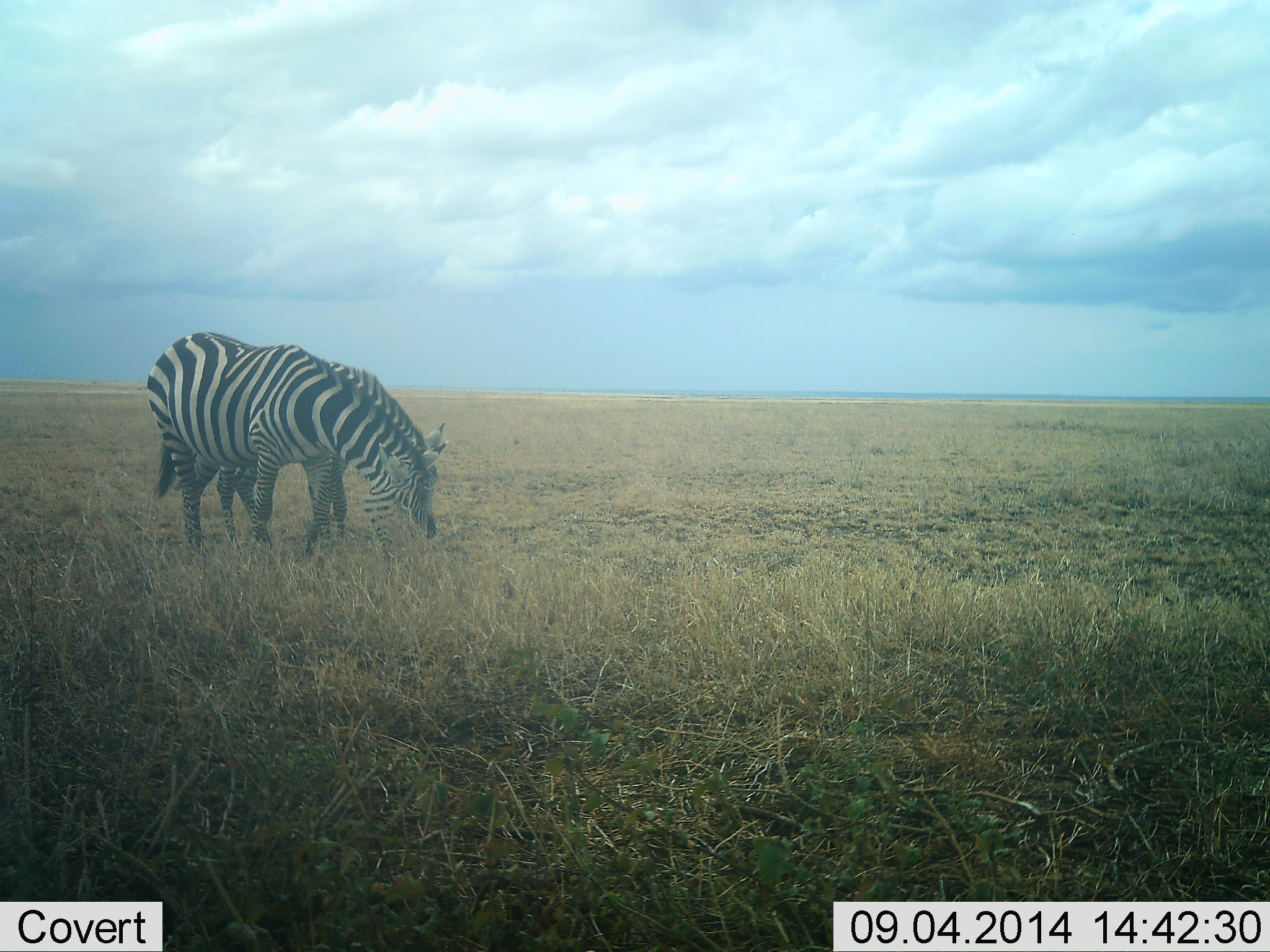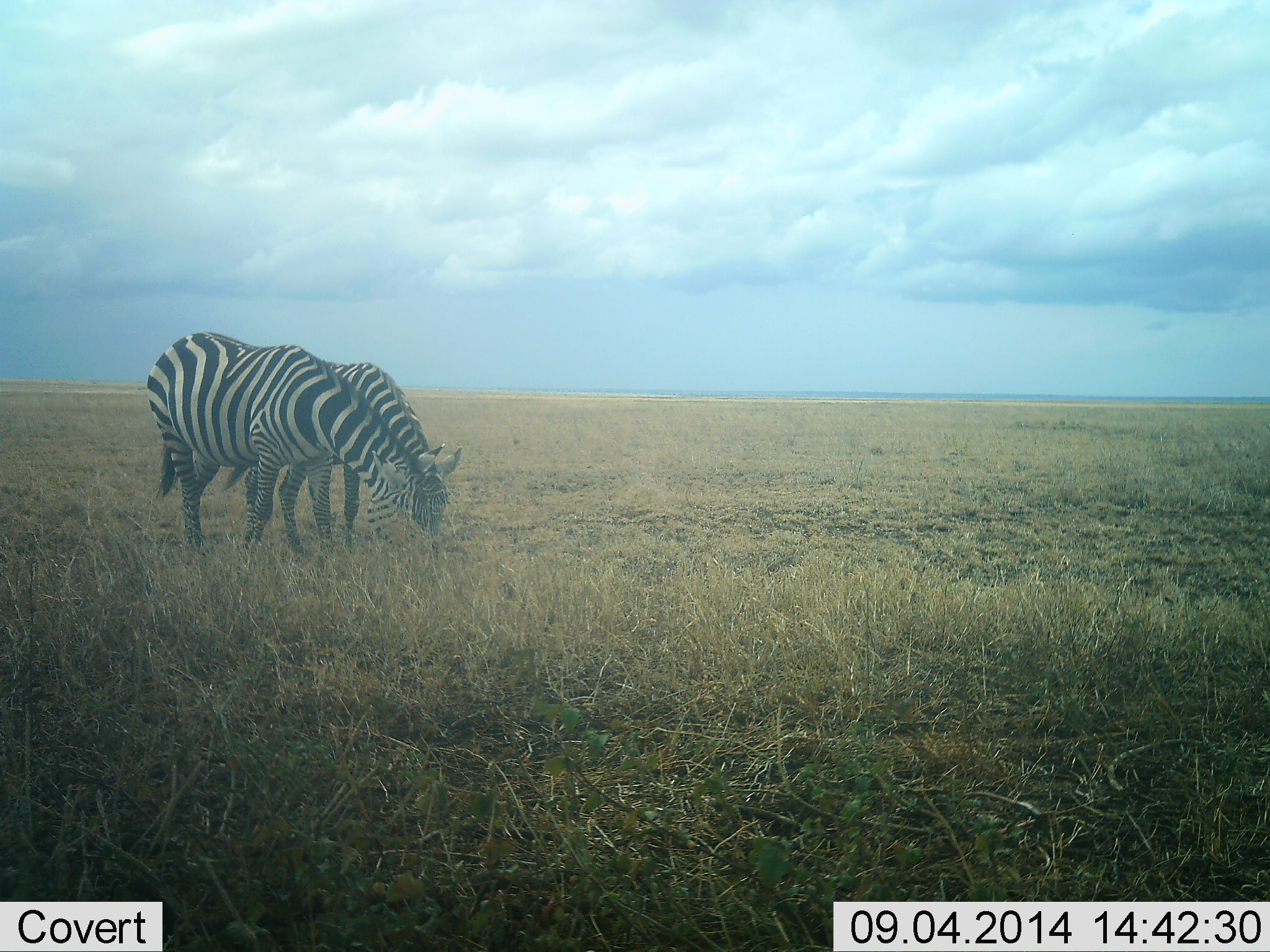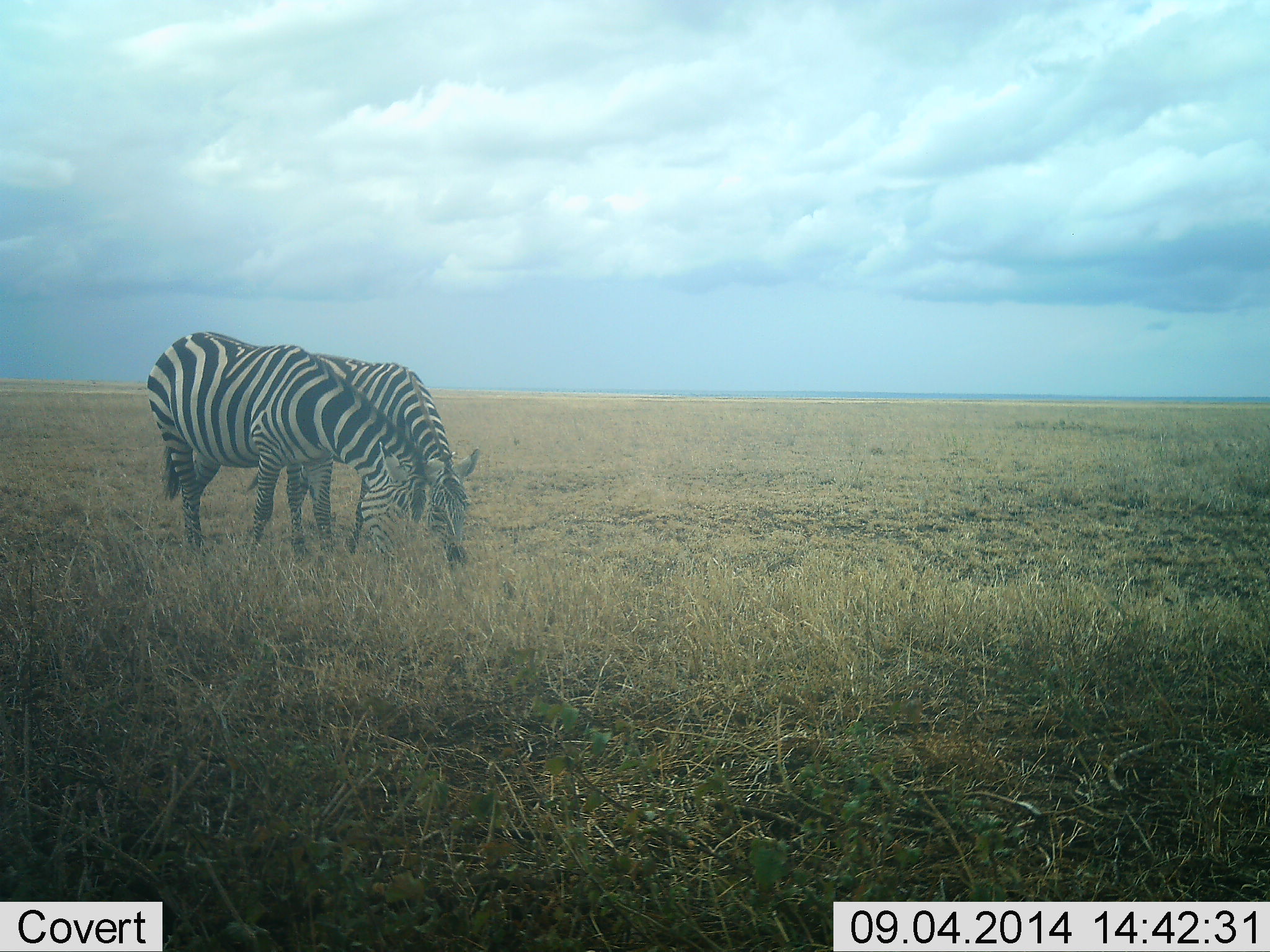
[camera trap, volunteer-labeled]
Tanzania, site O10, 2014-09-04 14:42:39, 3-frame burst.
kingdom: Animalia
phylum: Chordata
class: Mammalia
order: Perissodactyla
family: Equidae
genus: Equus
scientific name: Equus quagga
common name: plains zebra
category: zebra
Zebra (plains zebra) (Equus quagga), count 2. Behavior (volunteer vote fractions): standing 20%, resting 0%, moving 30%, interacting 0%. Young present (vote fraction): 10%. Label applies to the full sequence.